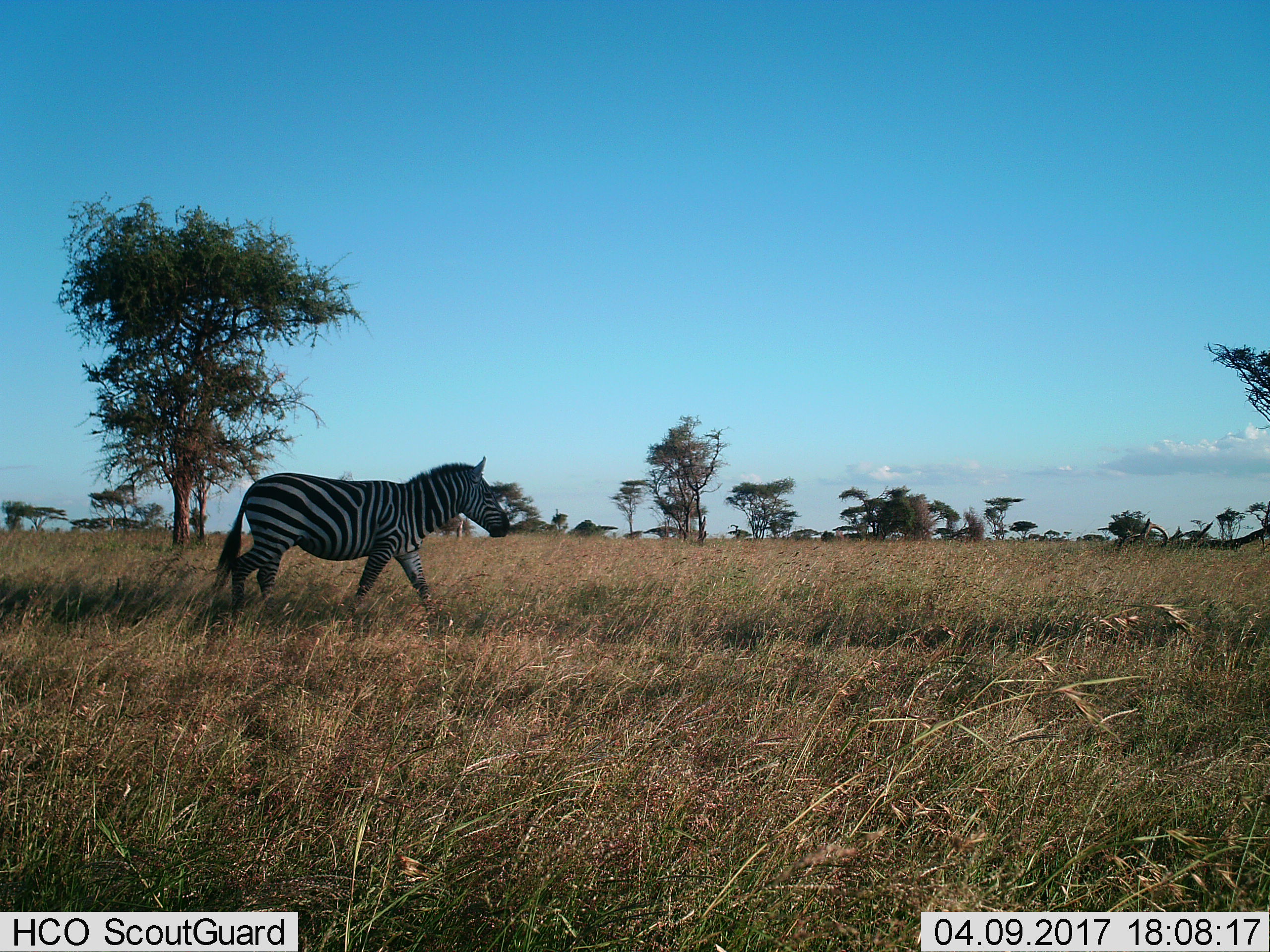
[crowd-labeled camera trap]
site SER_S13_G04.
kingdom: Animalia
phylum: Chordata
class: Mammalia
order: Perissodactyla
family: Equidae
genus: Equus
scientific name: Equus quagga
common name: plains zebra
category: zebraplains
Zebraplains (plains zebra) (Equus quagga), count 1. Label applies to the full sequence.